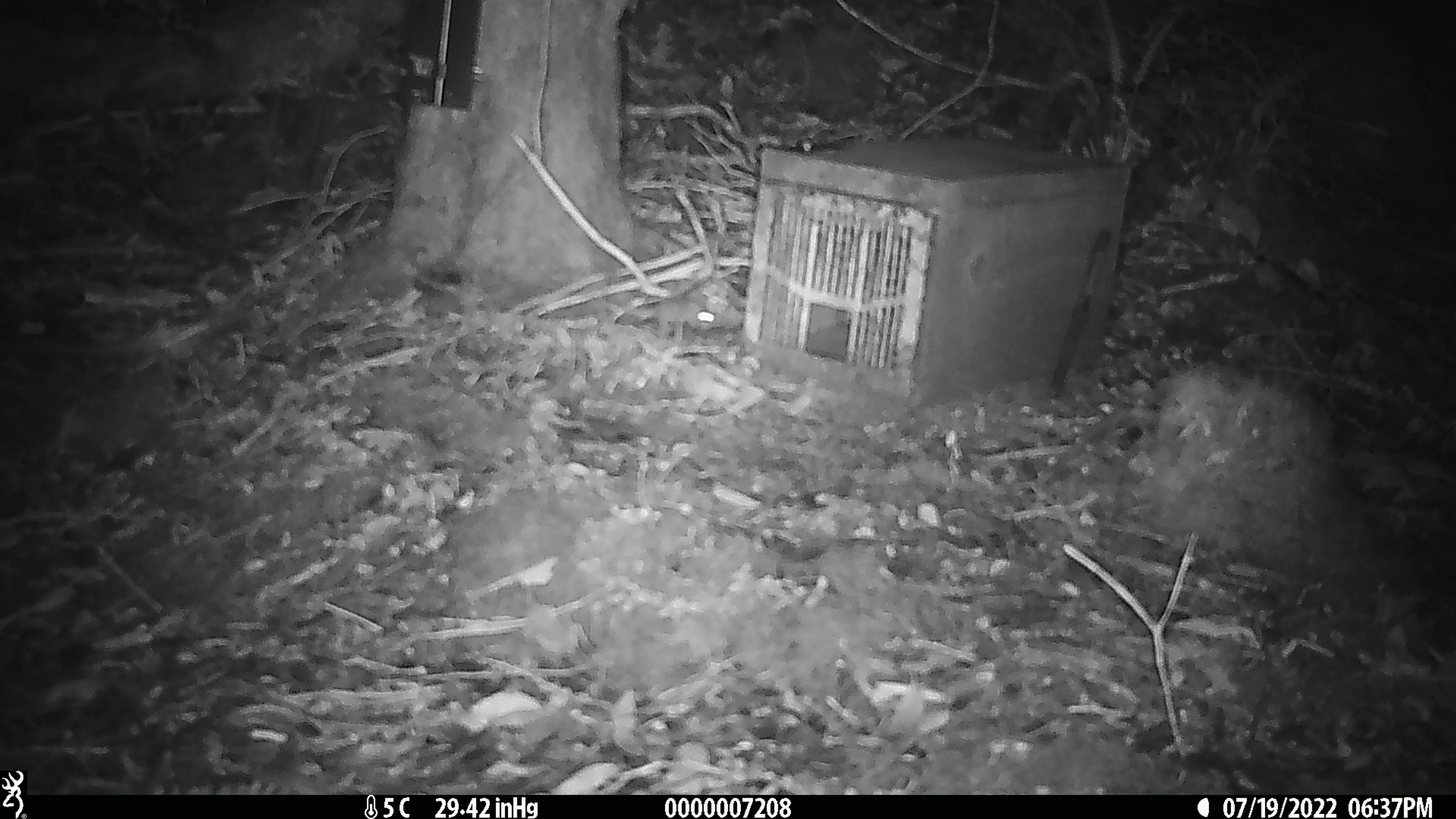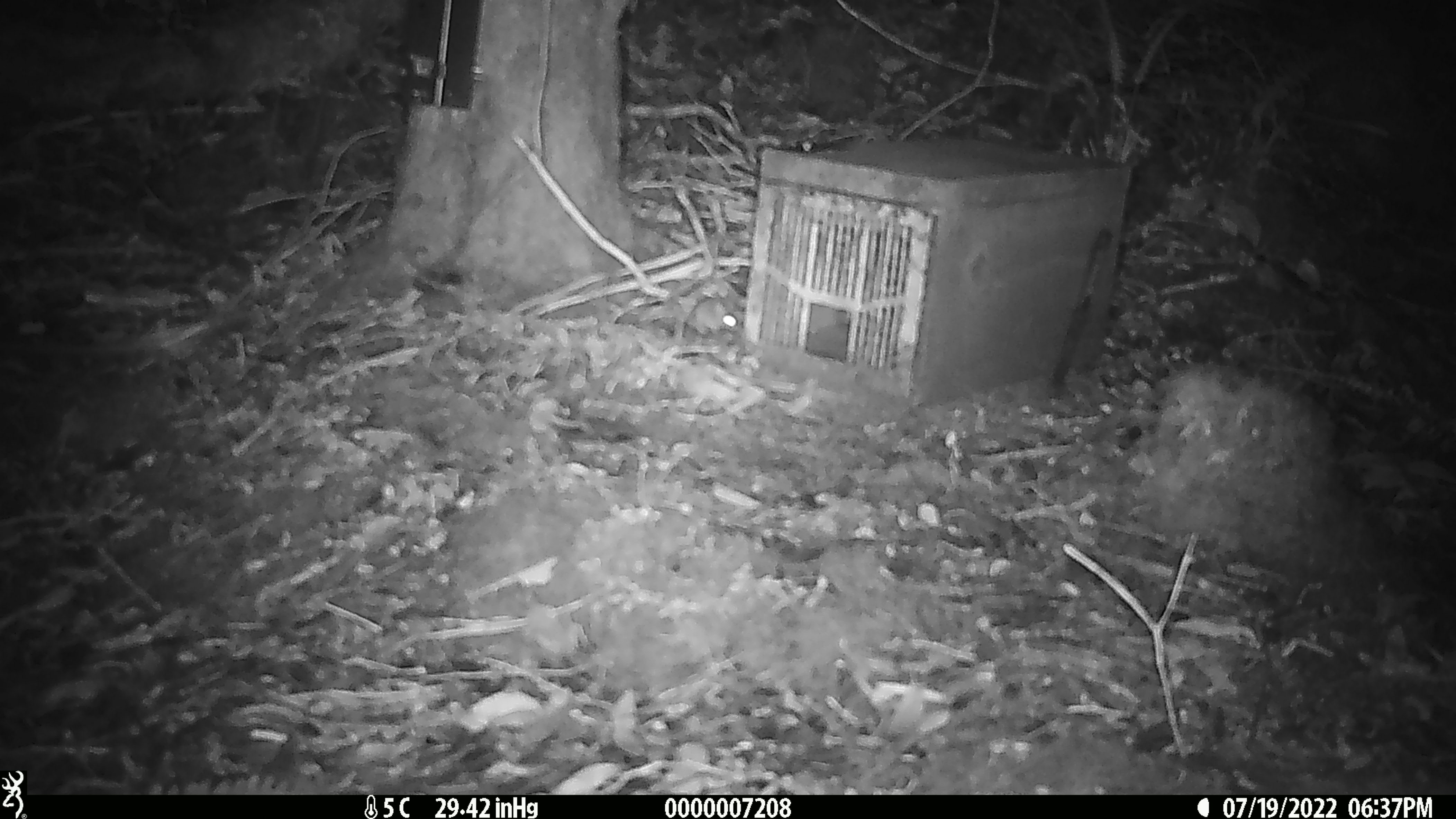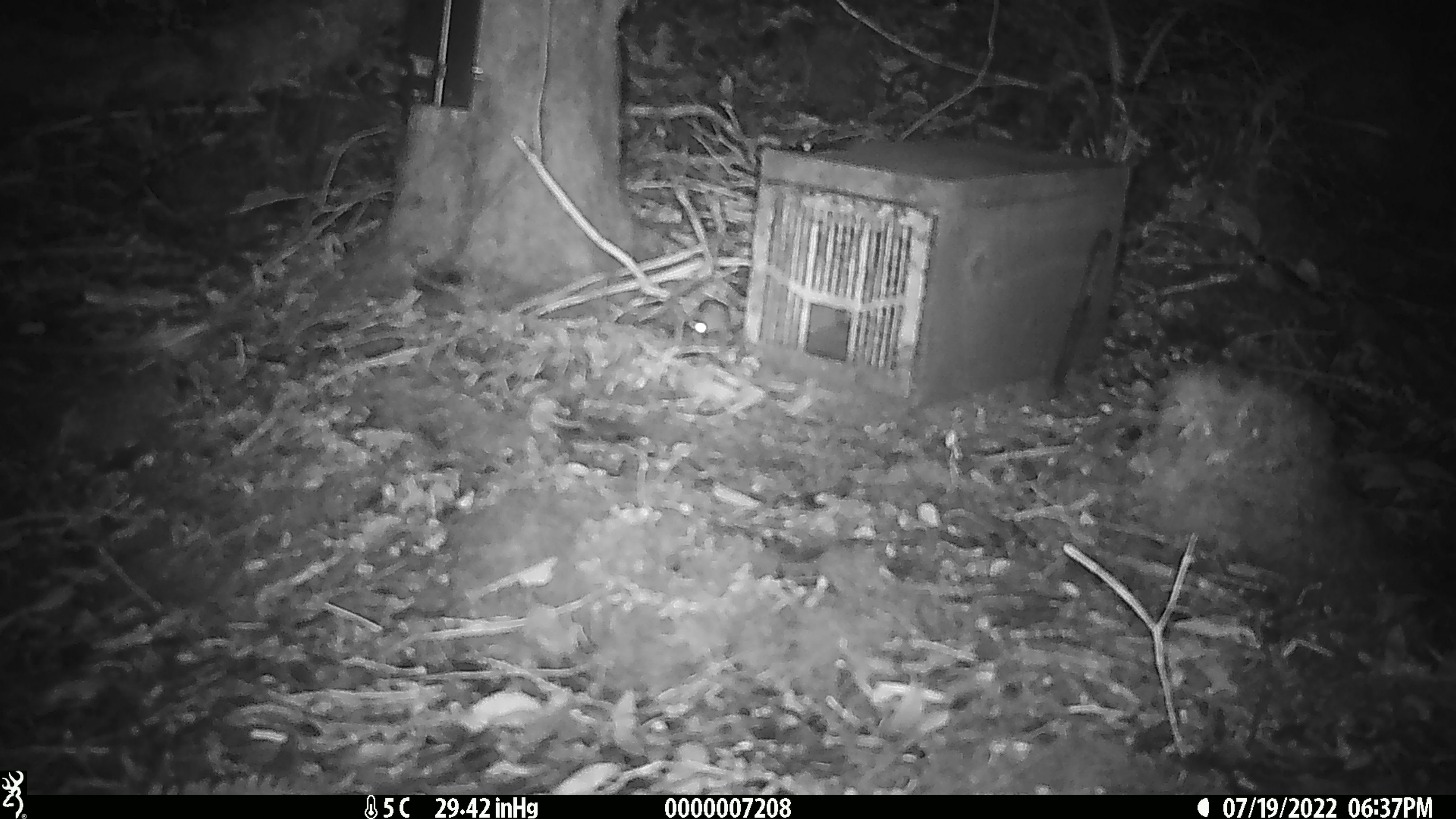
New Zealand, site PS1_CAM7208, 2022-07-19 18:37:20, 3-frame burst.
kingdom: Animalia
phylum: Chordata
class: Mammalia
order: Rodentia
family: Muridae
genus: Mus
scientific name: Mus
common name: mouse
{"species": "mouse (Mus)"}